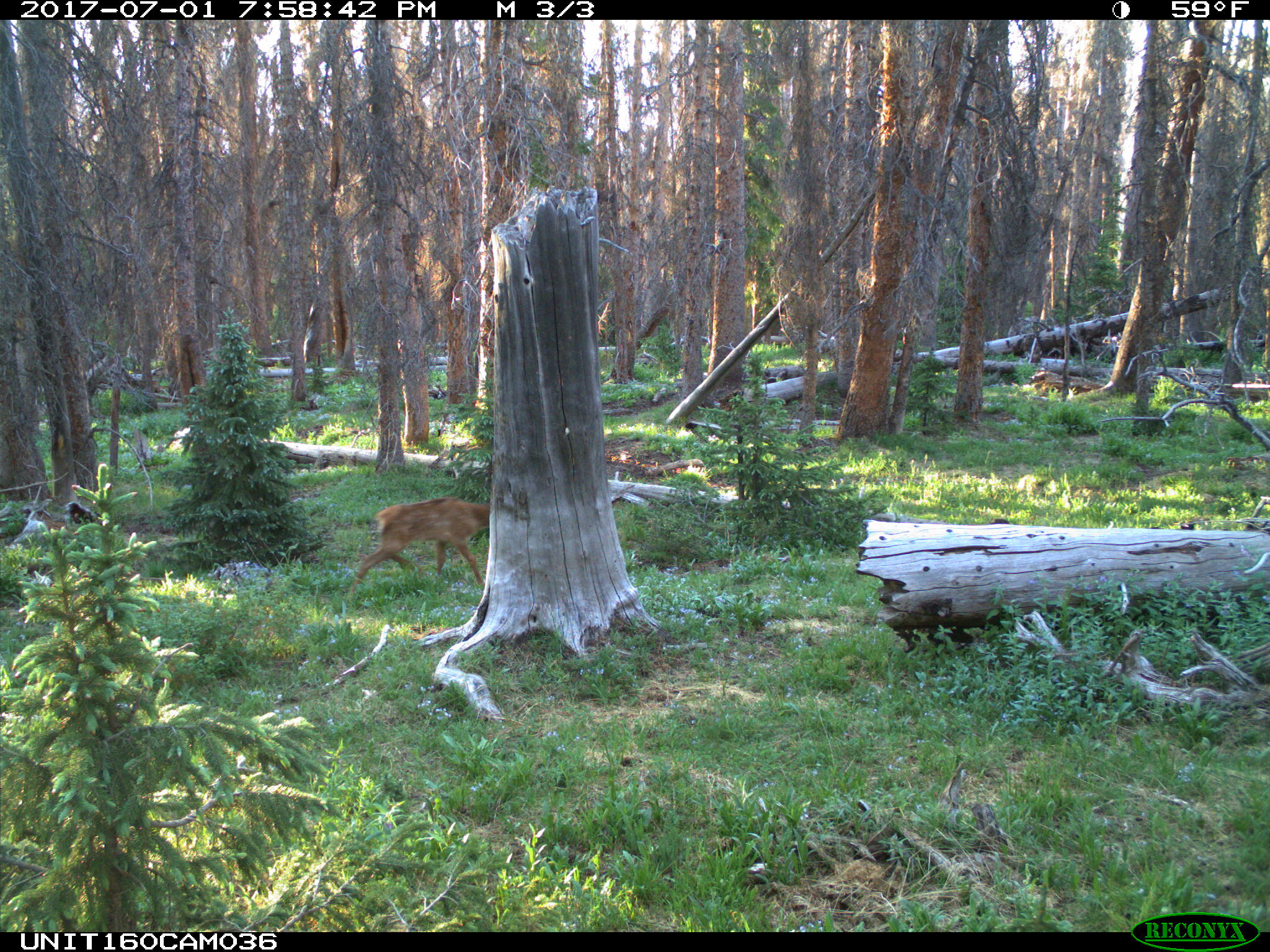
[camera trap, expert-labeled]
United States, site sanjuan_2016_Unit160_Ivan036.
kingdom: Animalia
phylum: Chordata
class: Mammalia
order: Artiodactyla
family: Cervidae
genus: Cervus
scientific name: Cervus elaphus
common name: red deer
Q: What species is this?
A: Cervus elaphus (red deer).